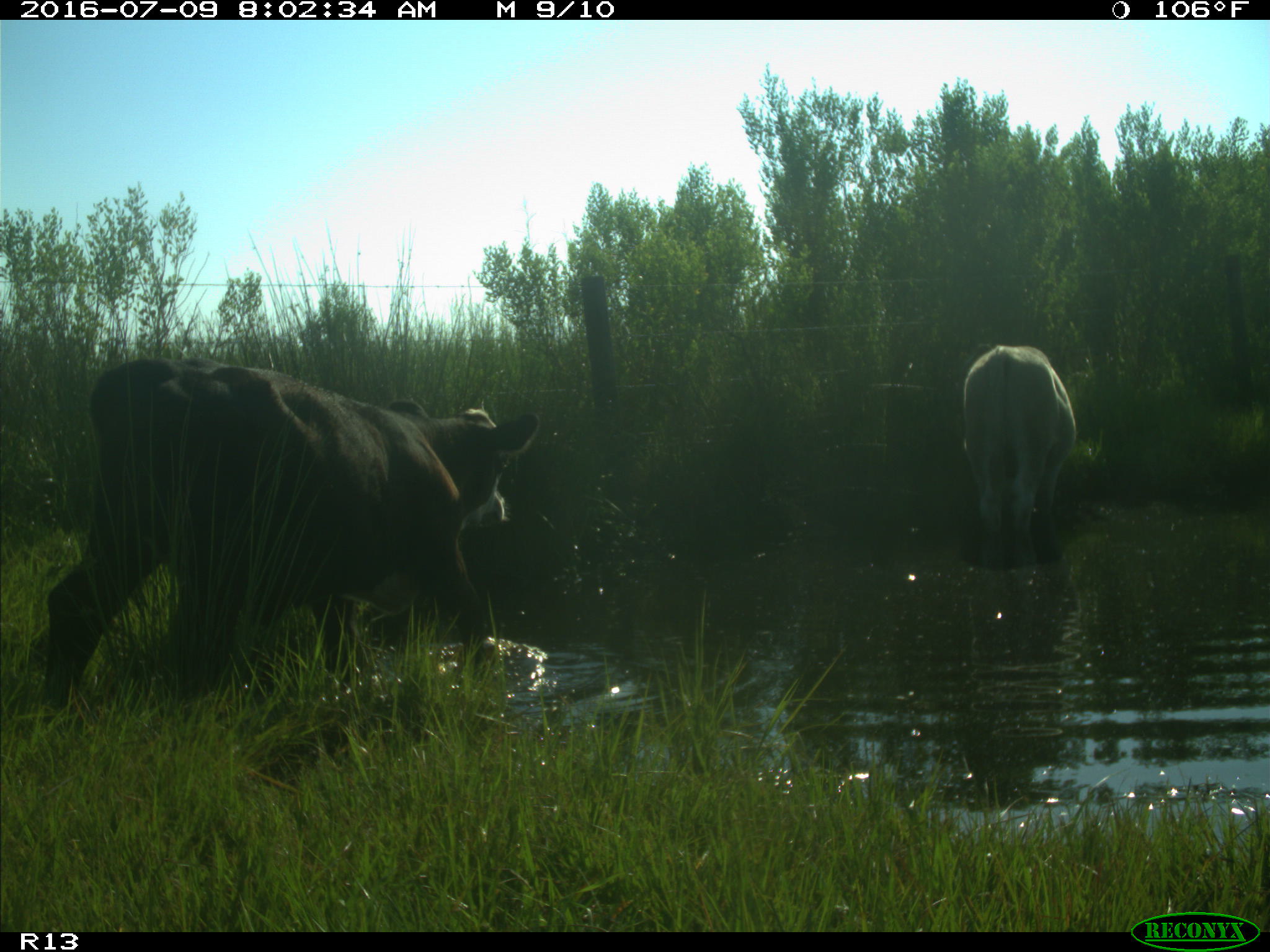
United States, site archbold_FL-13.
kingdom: Animalia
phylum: Chordata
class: Mammalia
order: Artiodactyla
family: Bovidae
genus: Bos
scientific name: Bos taurus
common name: domestic cow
Bos taurus (domestic cow).